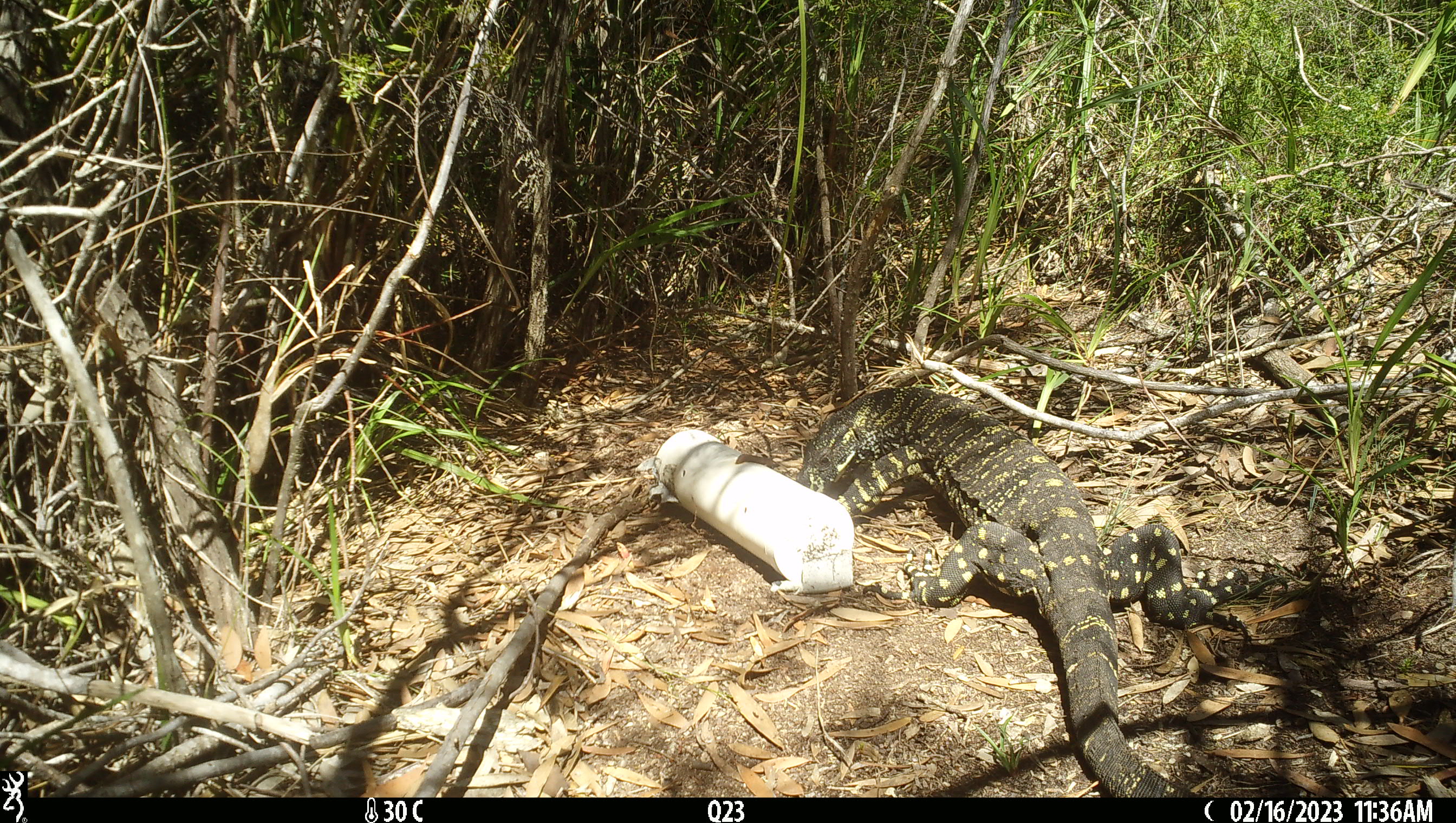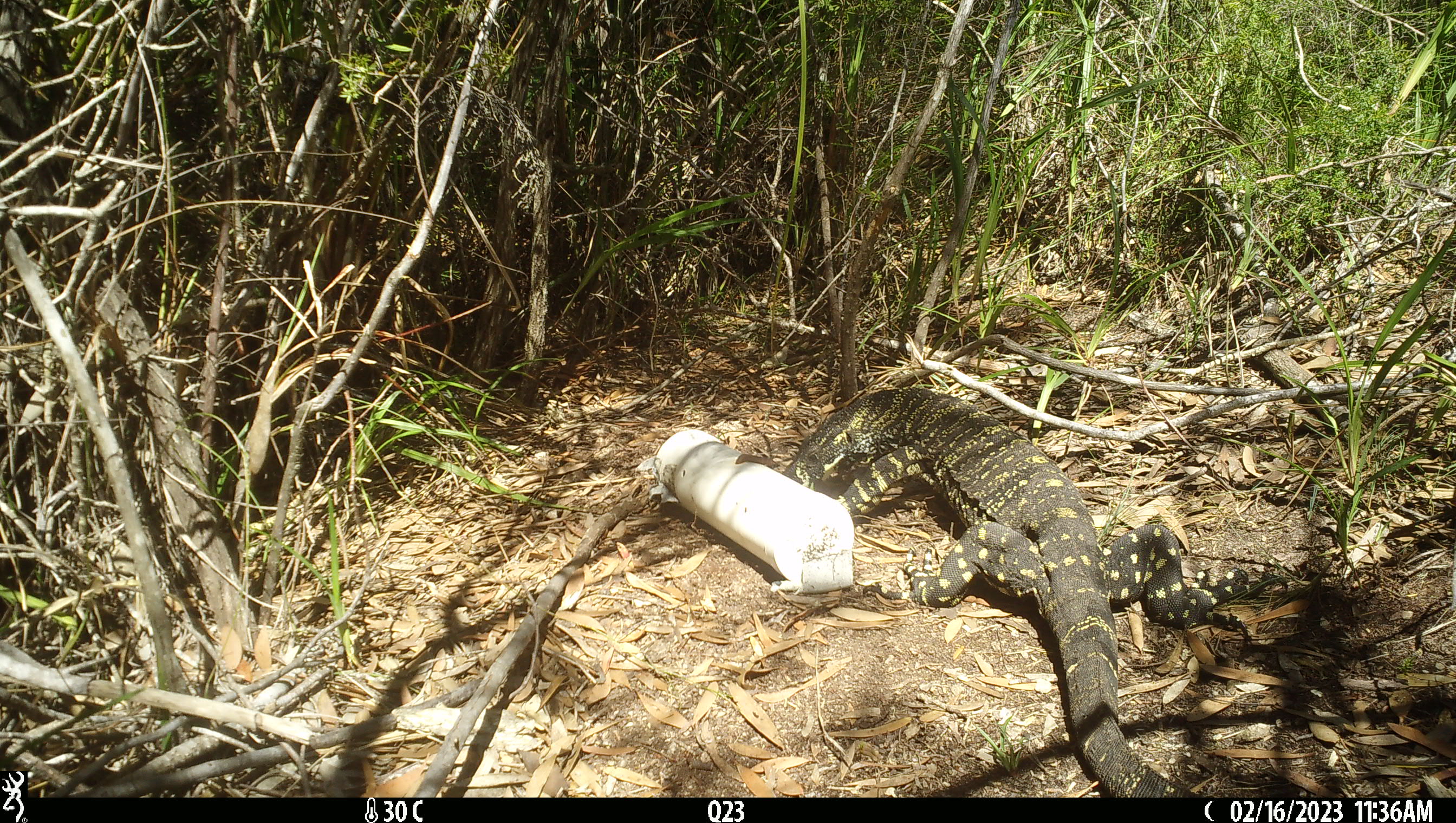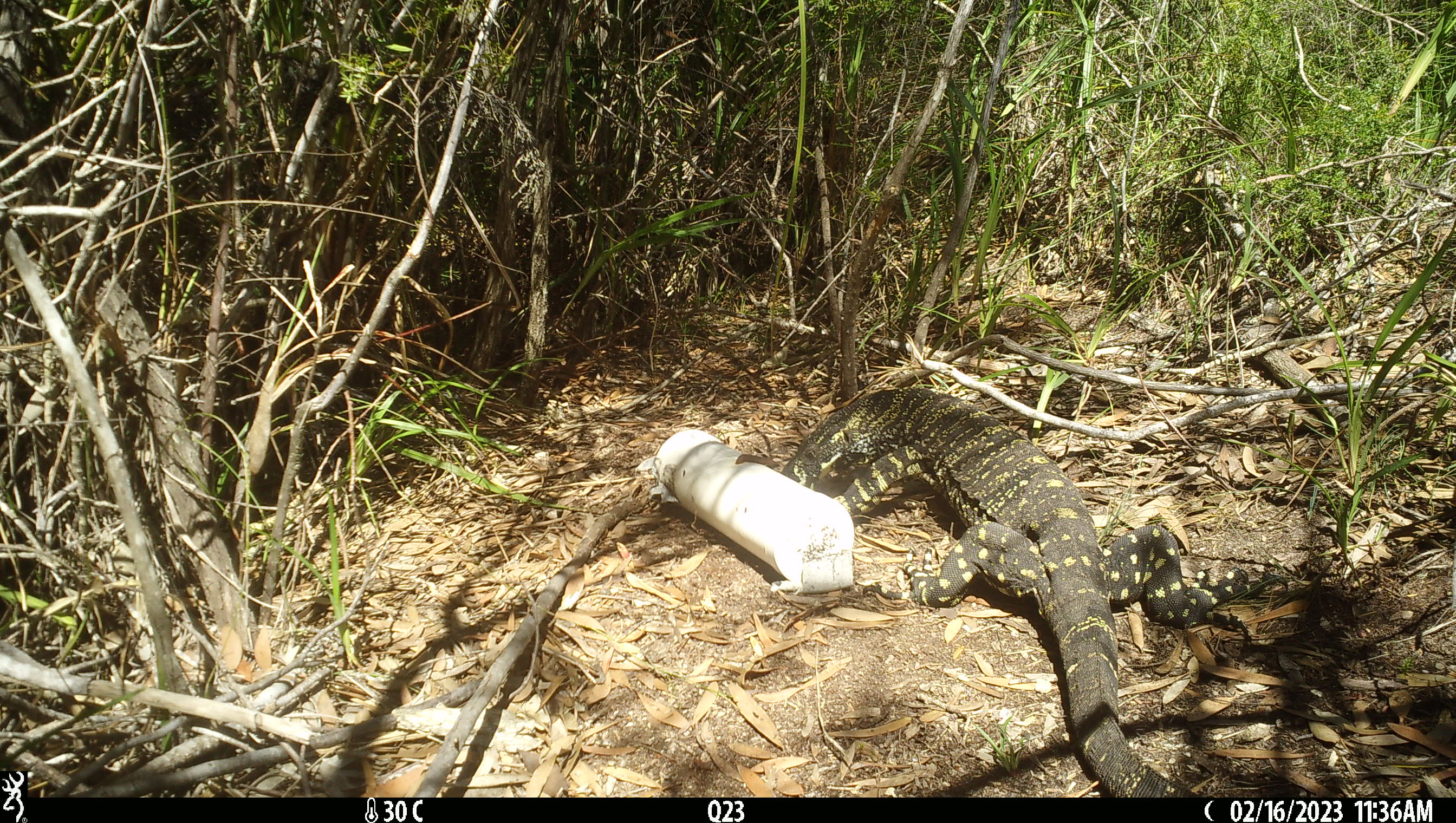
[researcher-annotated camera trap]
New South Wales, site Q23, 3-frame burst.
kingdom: Animalia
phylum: Chordata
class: Reptilia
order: Squamata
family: Varanidae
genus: Varanus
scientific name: Varanus varius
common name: lace monitor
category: goanna